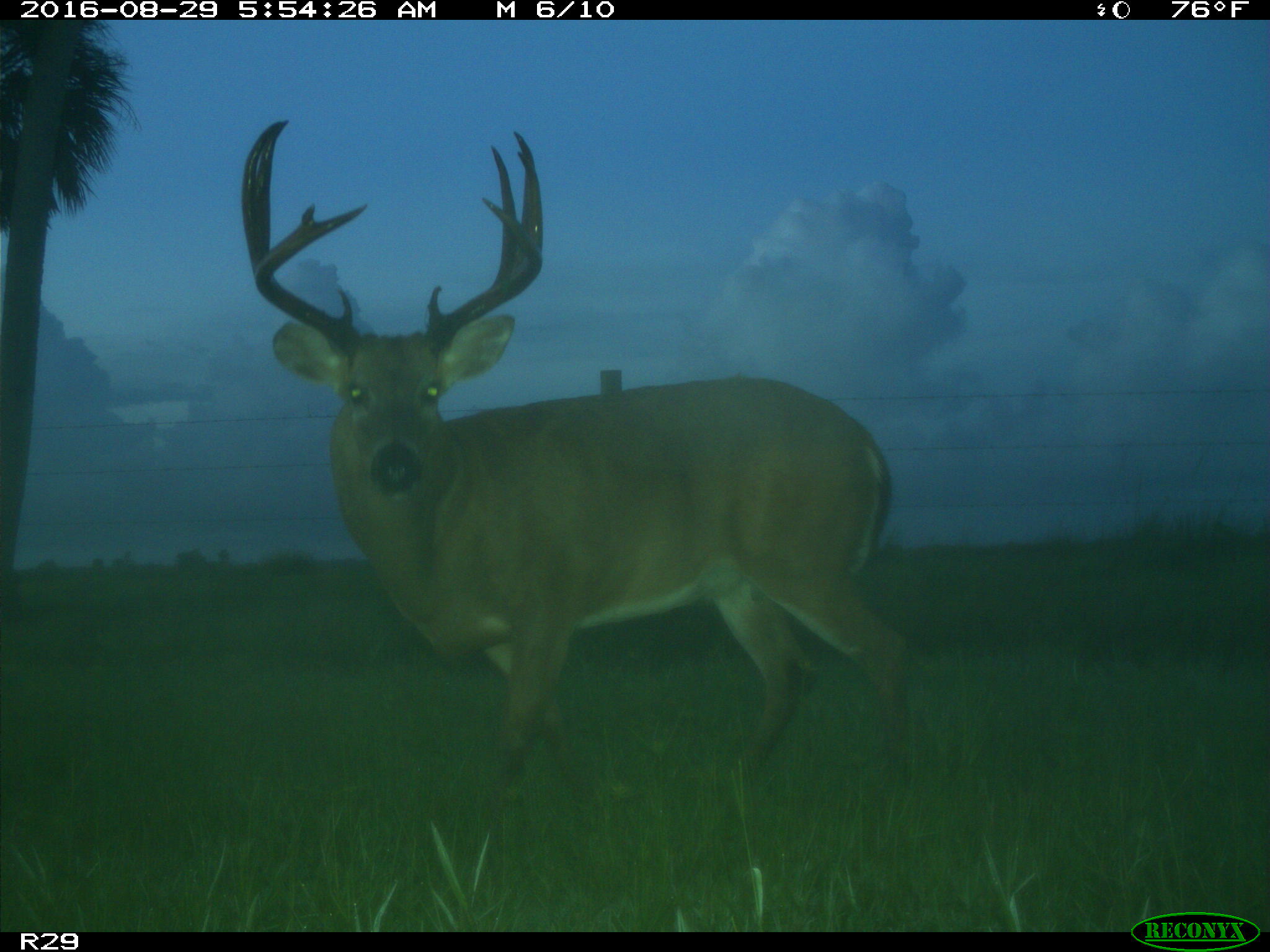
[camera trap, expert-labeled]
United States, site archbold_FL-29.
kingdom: Animalia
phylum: Chordata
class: Mammalia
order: Artiodactyla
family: Cervidae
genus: Odocoileus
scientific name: Odocoileus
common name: deer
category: unidentified deer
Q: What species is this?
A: Unidentified deer (deer) (Odocoileus).